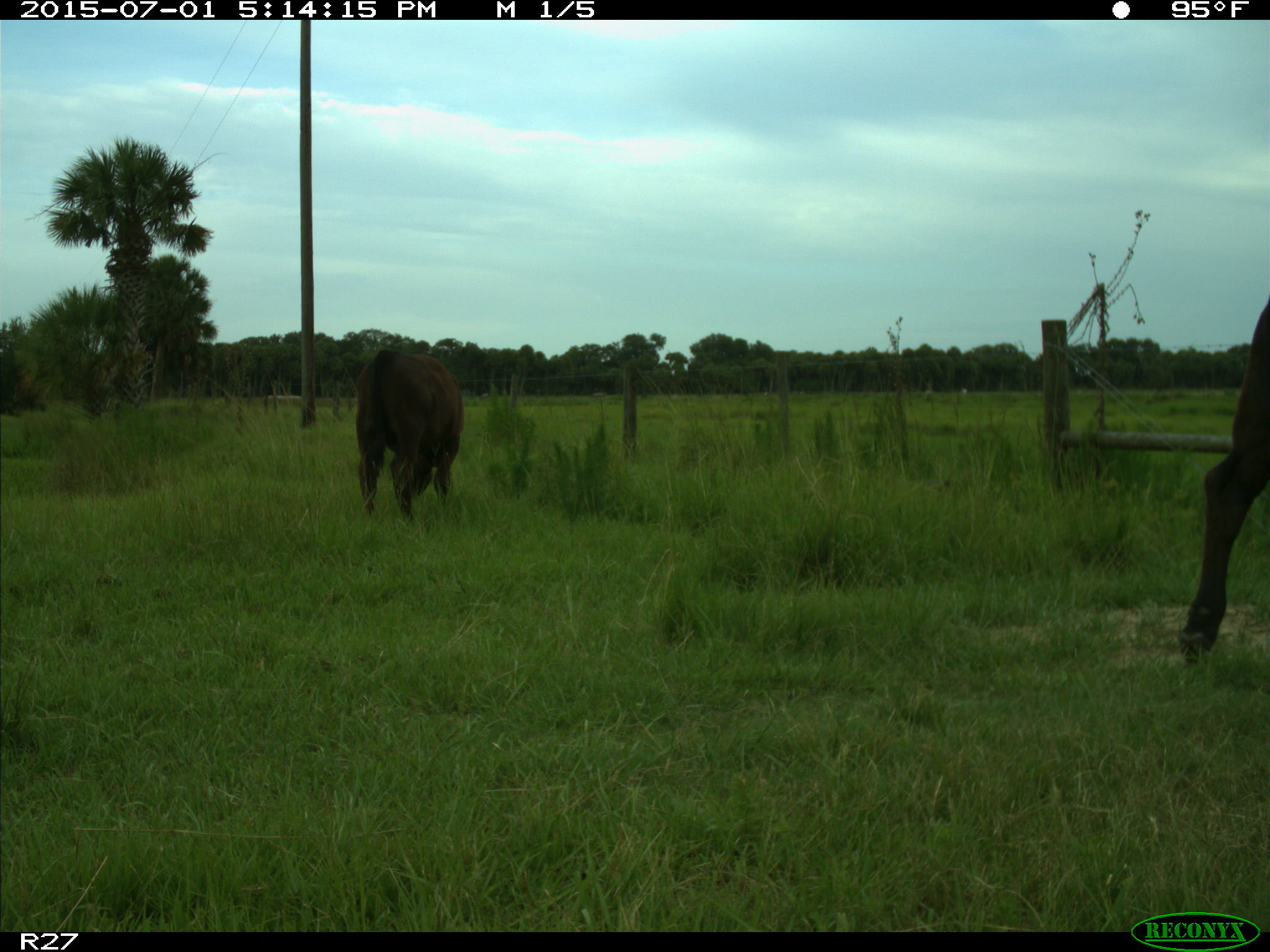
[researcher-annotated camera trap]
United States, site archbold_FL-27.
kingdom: Animalia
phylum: Chordata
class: Mammalia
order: Artiodactyla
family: Bovidae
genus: Bos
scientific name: Bos taurus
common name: domestic cow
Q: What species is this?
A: Bos taurus (domestic cow).